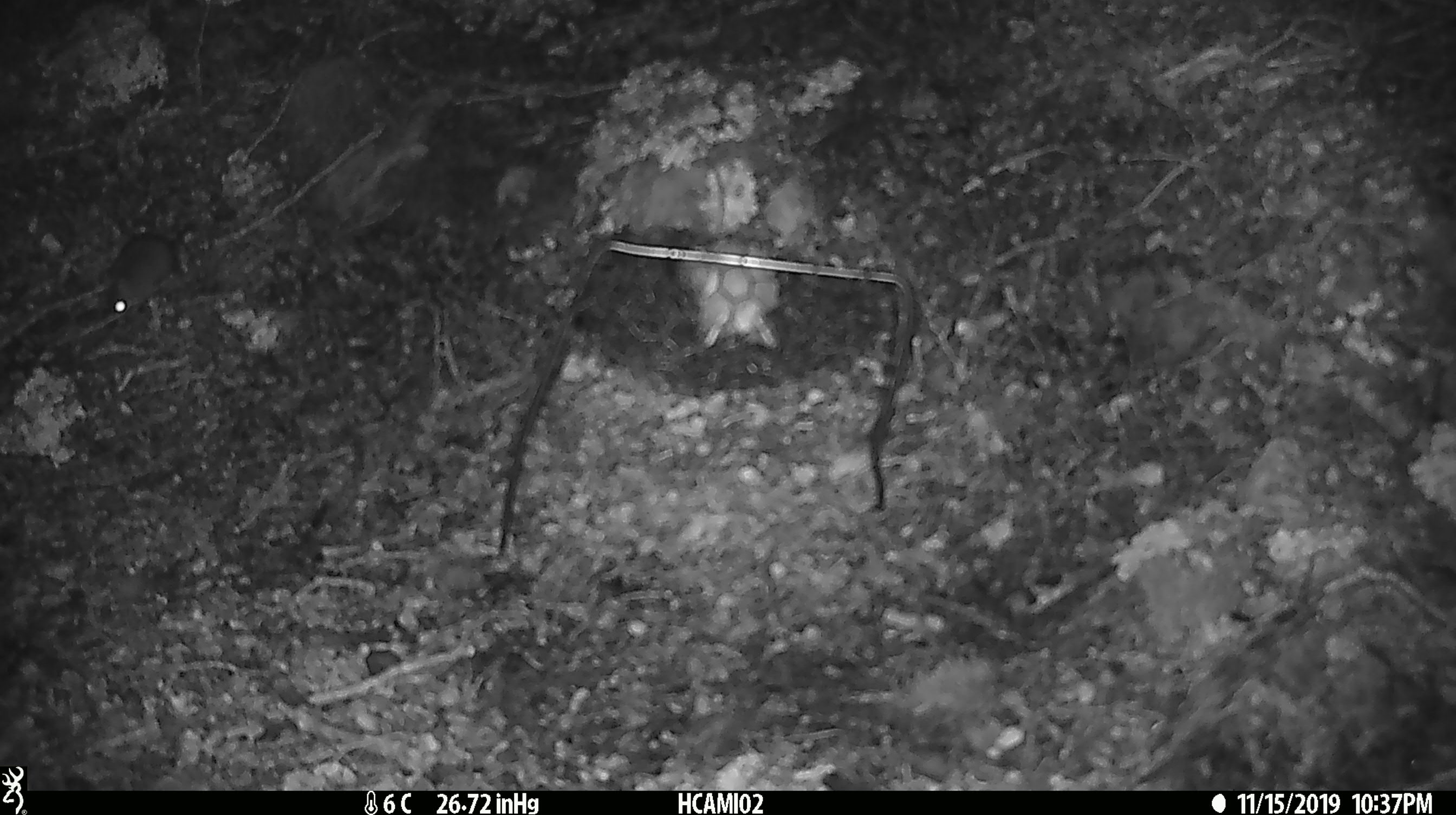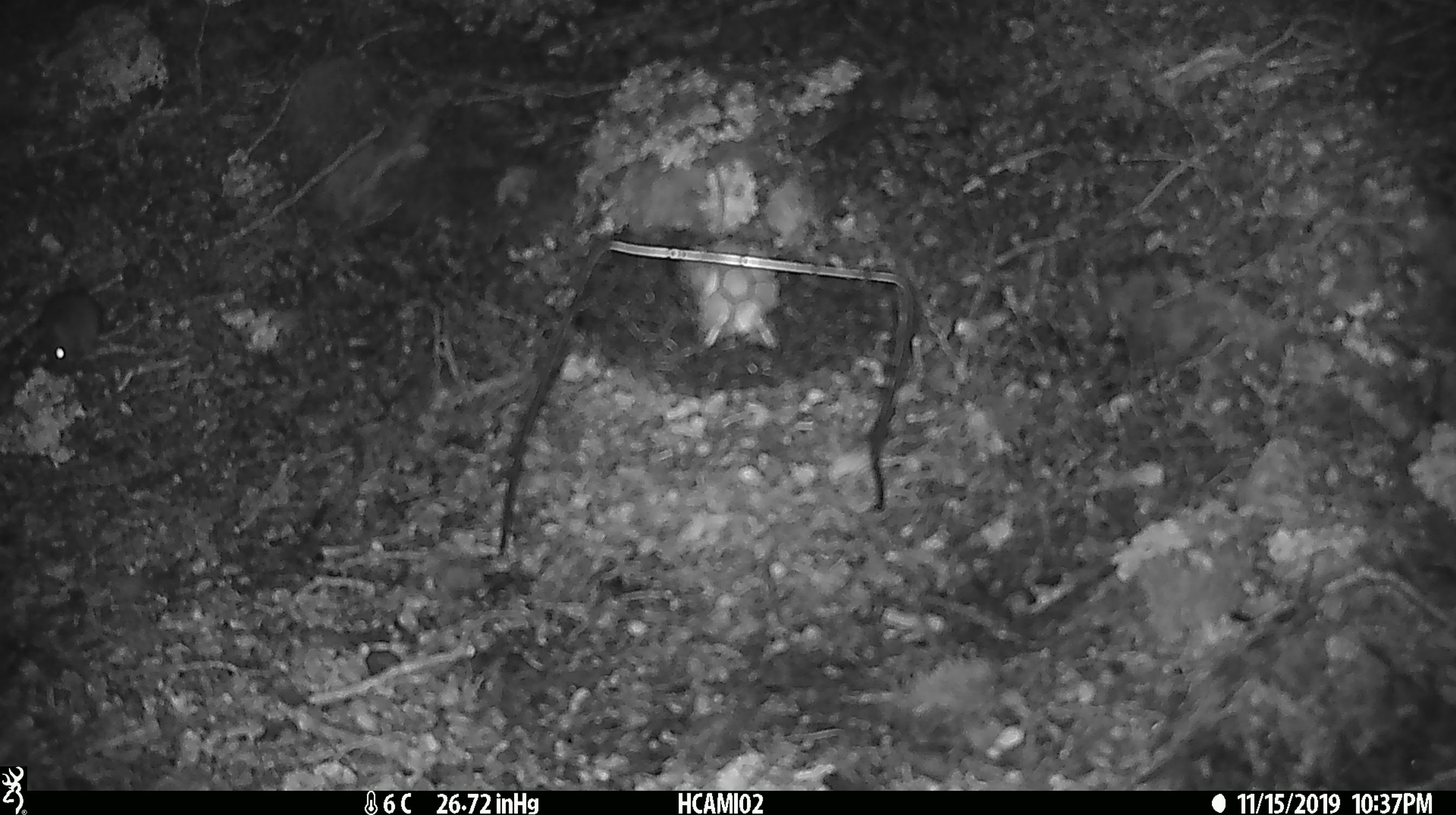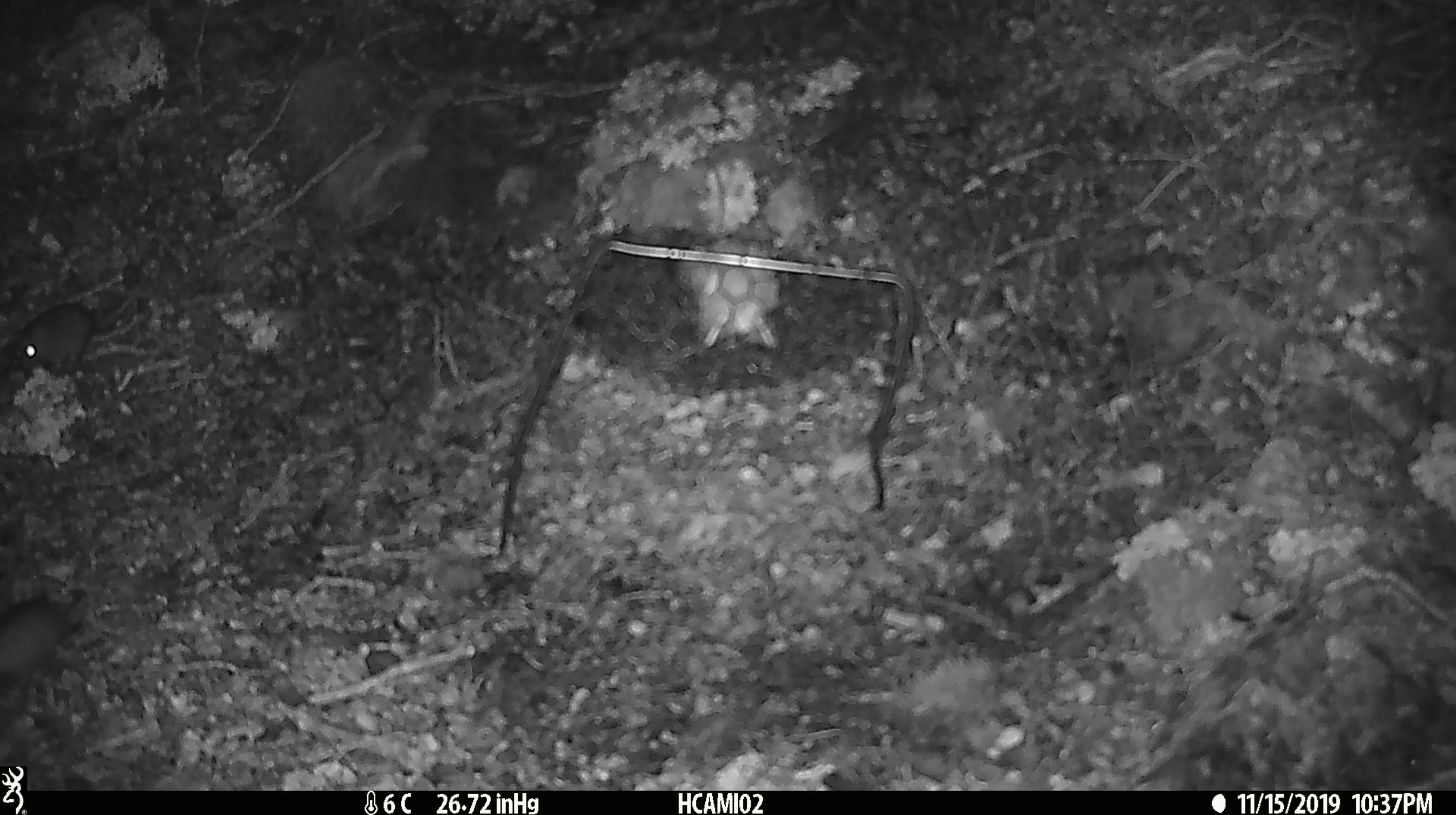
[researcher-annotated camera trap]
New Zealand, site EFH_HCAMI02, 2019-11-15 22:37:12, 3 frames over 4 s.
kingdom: Animalia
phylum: Chordata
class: Mammalia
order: Rodentia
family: Muridae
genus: Mus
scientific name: Mus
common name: mouse